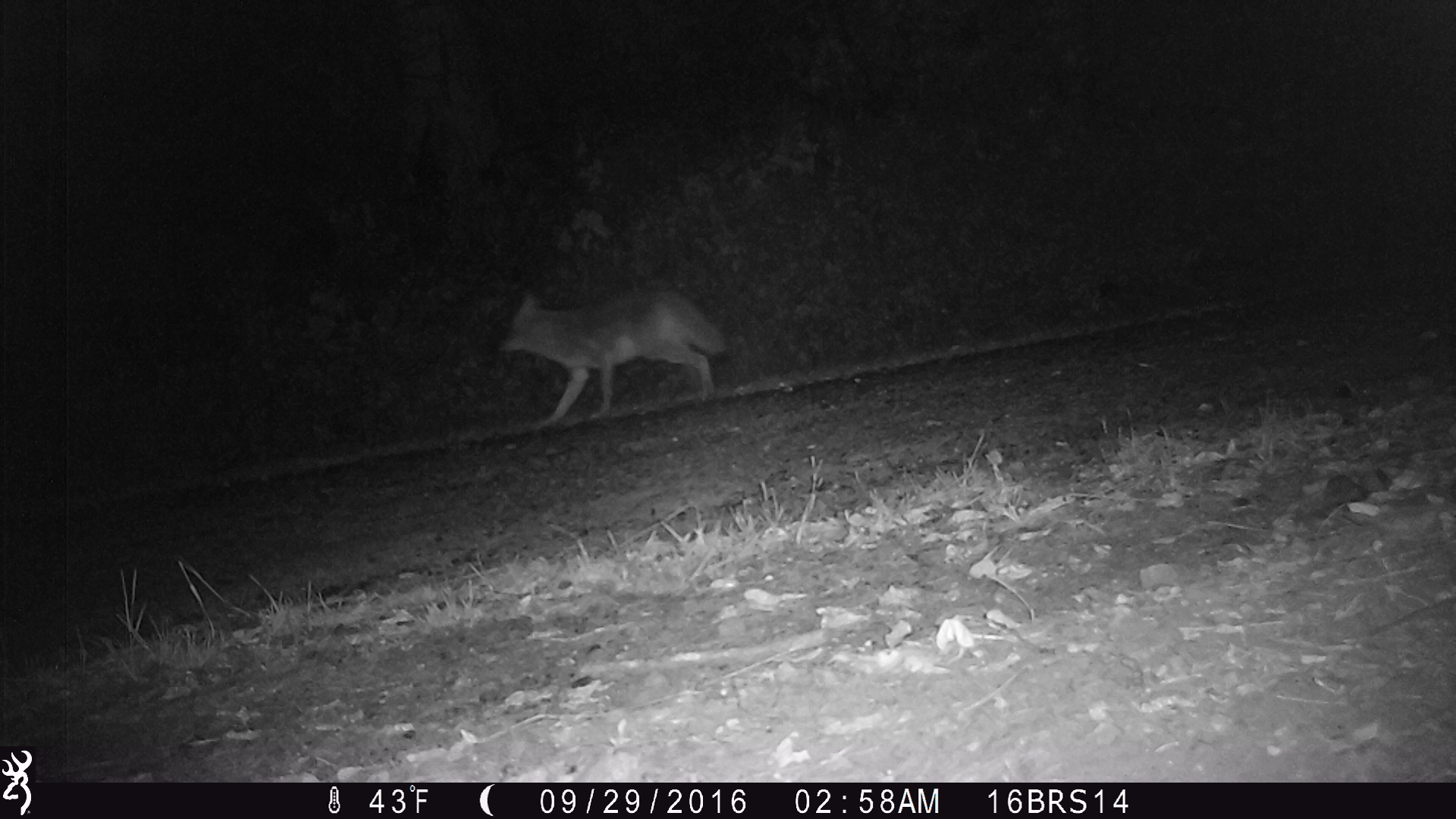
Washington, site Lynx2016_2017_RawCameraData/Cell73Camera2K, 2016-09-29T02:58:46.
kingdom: Animalia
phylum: Chordata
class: Mammalia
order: Carnivora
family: Canidae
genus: Canis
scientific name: Canis latrans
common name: coyote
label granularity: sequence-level